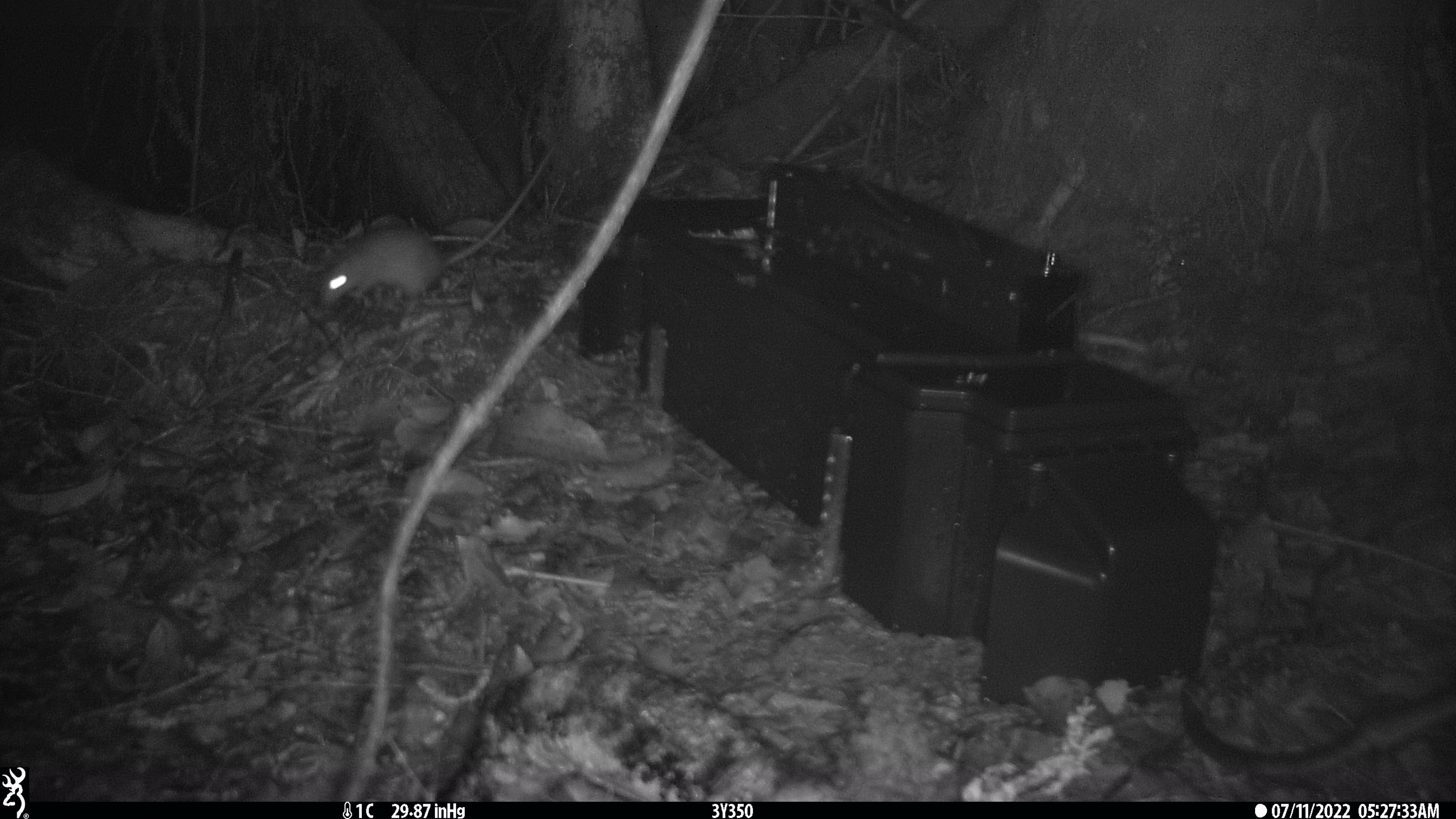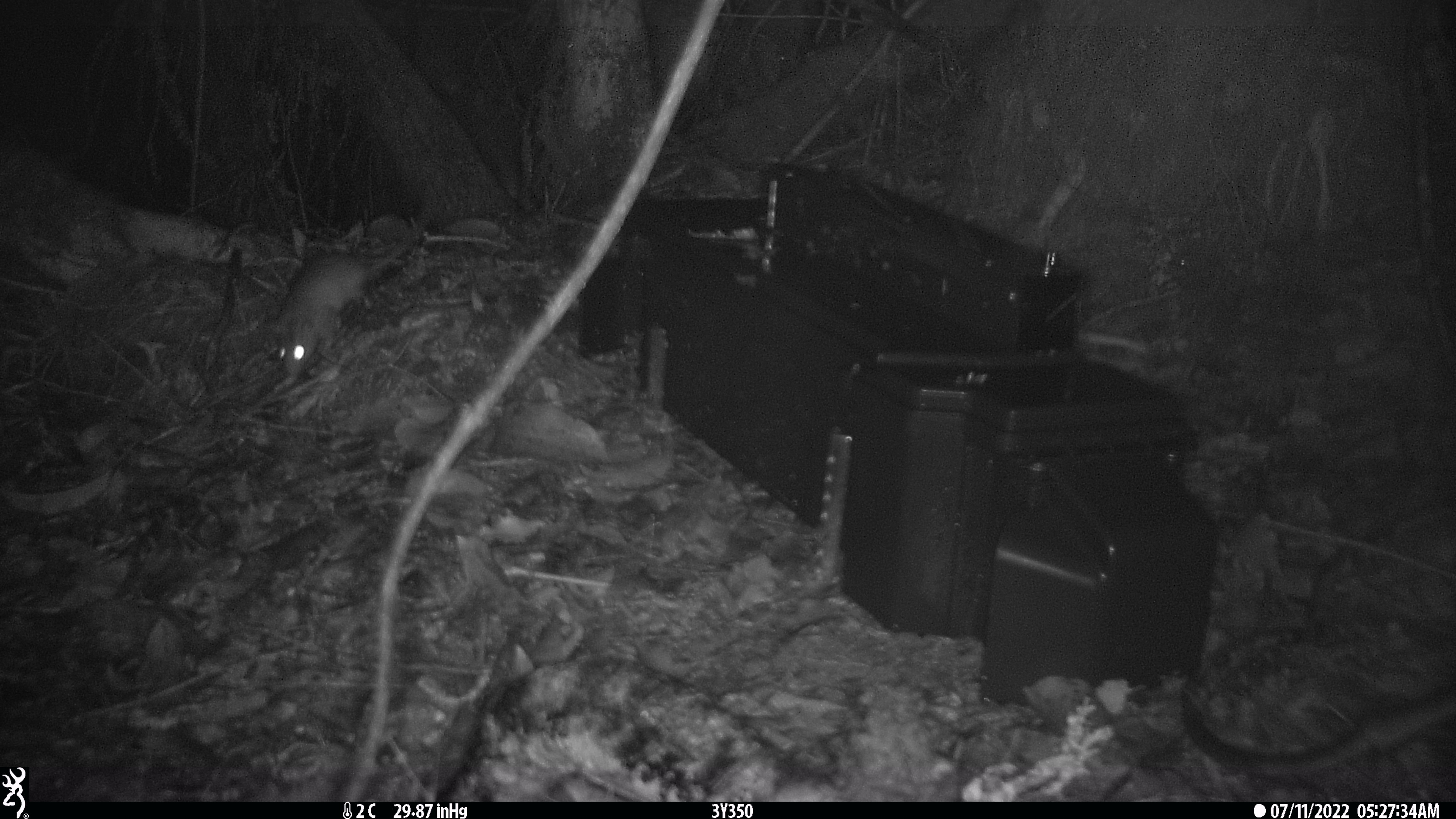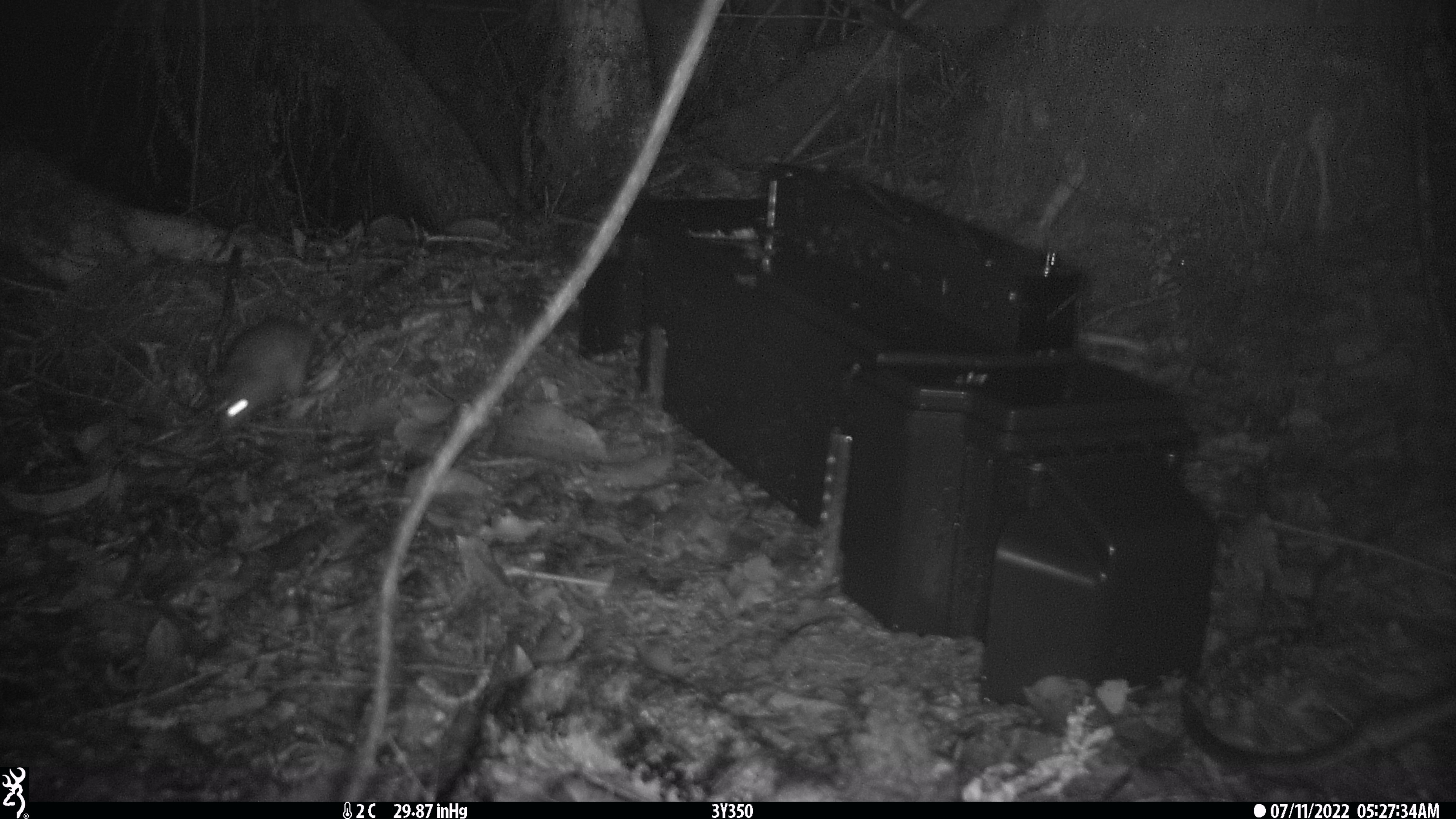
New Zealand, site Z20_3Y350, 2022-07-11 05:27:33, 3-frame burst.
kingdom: Animalia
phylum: Chordata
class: Mammalia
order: Rodentia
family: Muridae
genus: Rattus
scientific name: Rattus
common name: rat